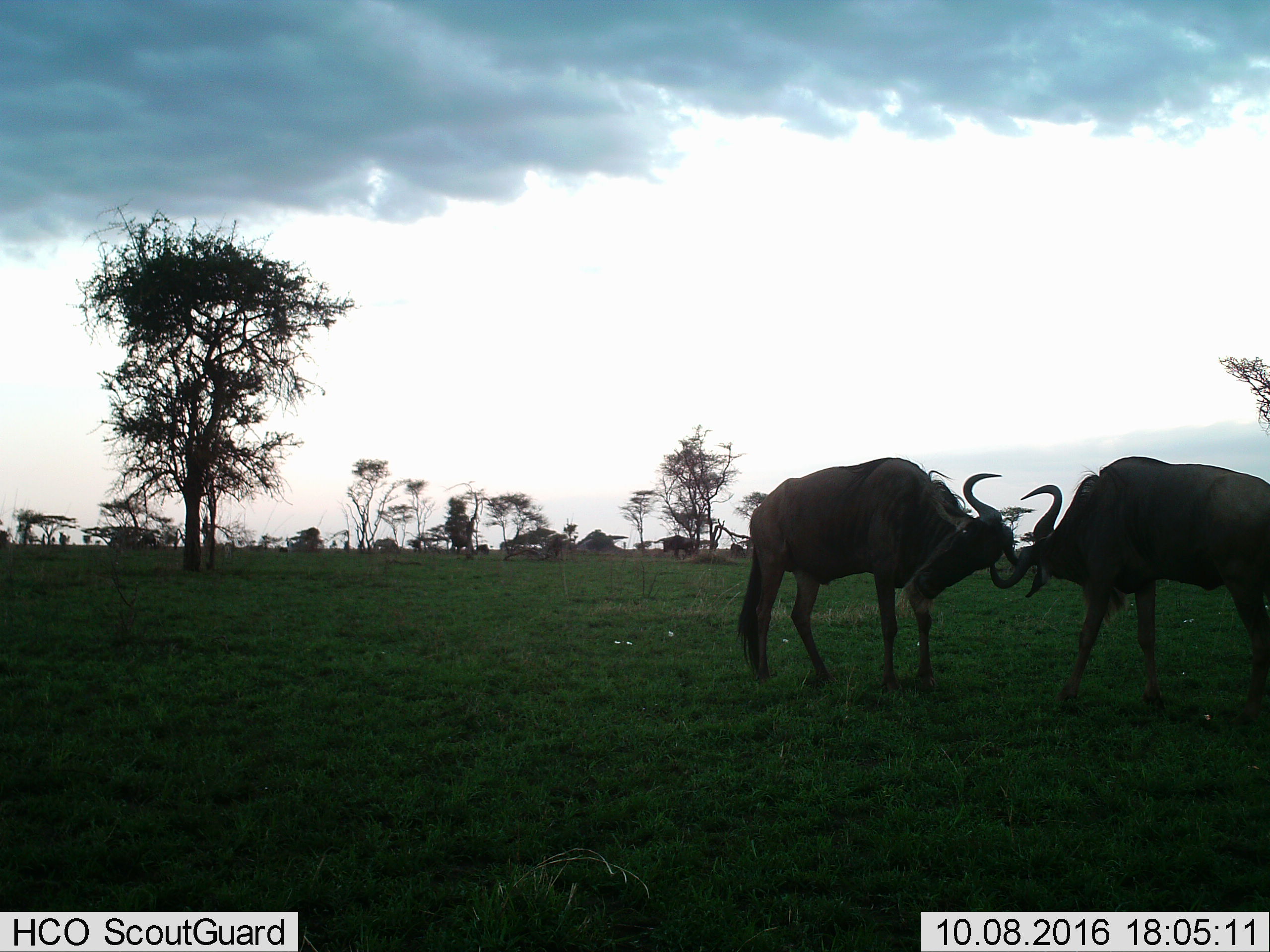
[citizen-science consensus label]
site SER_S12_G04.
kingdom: Animalia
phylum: Chordata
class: Mammalia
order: Artiodactyla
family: Bovidae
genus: Connochaetes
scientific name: Connochaetes taurinus taurinus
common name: blue wildebeest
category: wildebeestblue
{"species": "wildebeestblue (blue wildebeest) (Connochaetes taurinus taurinus)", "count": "2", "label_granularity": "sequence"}